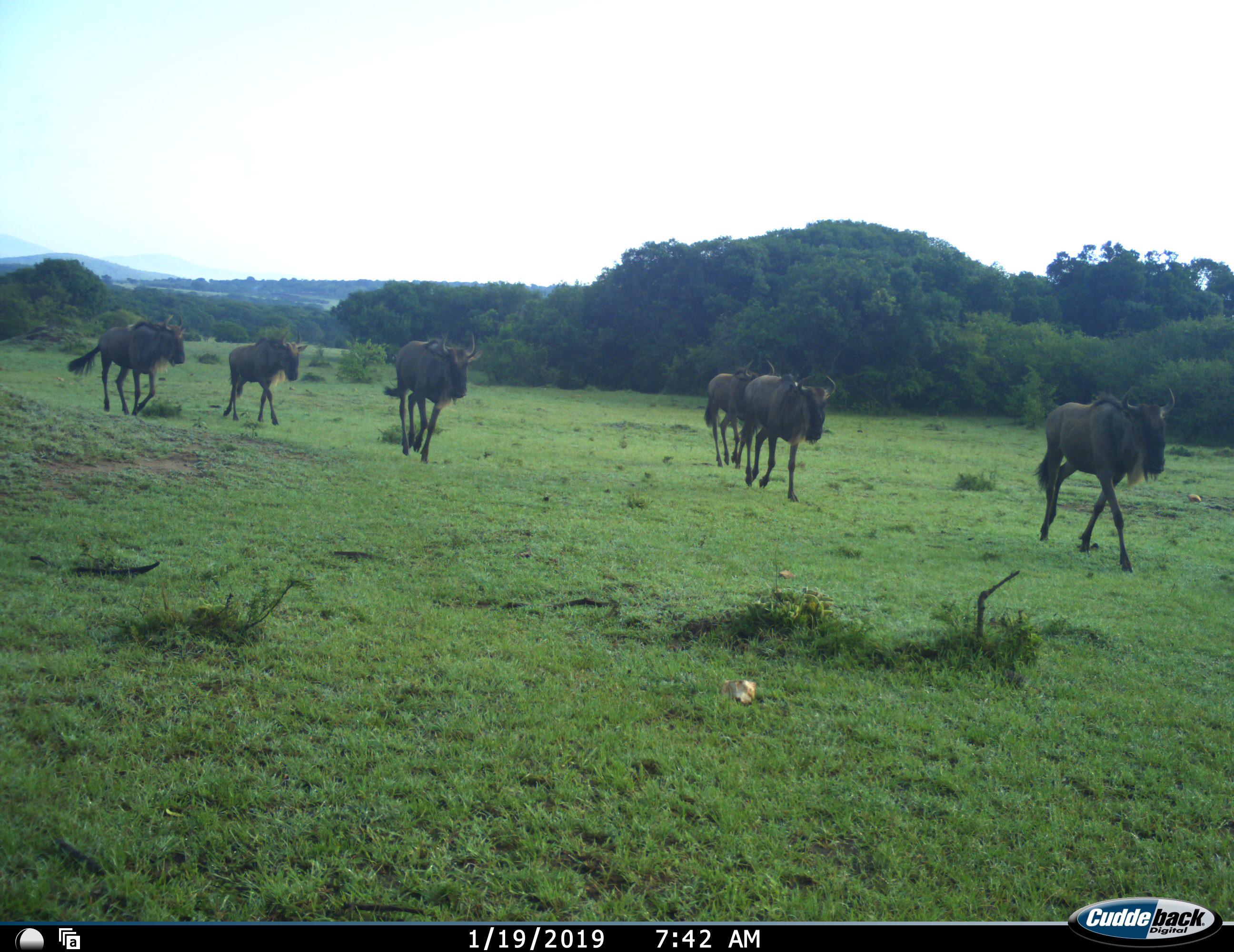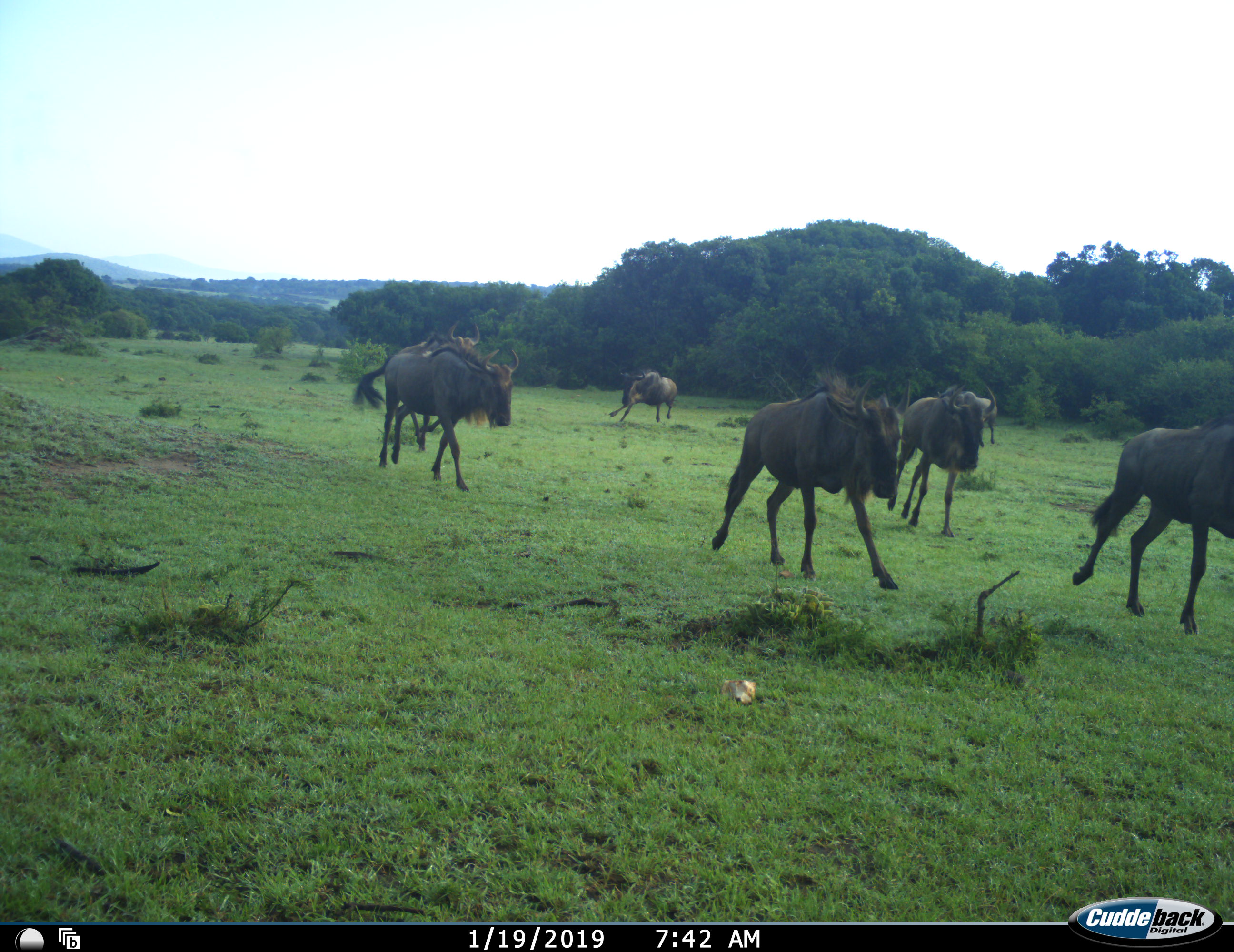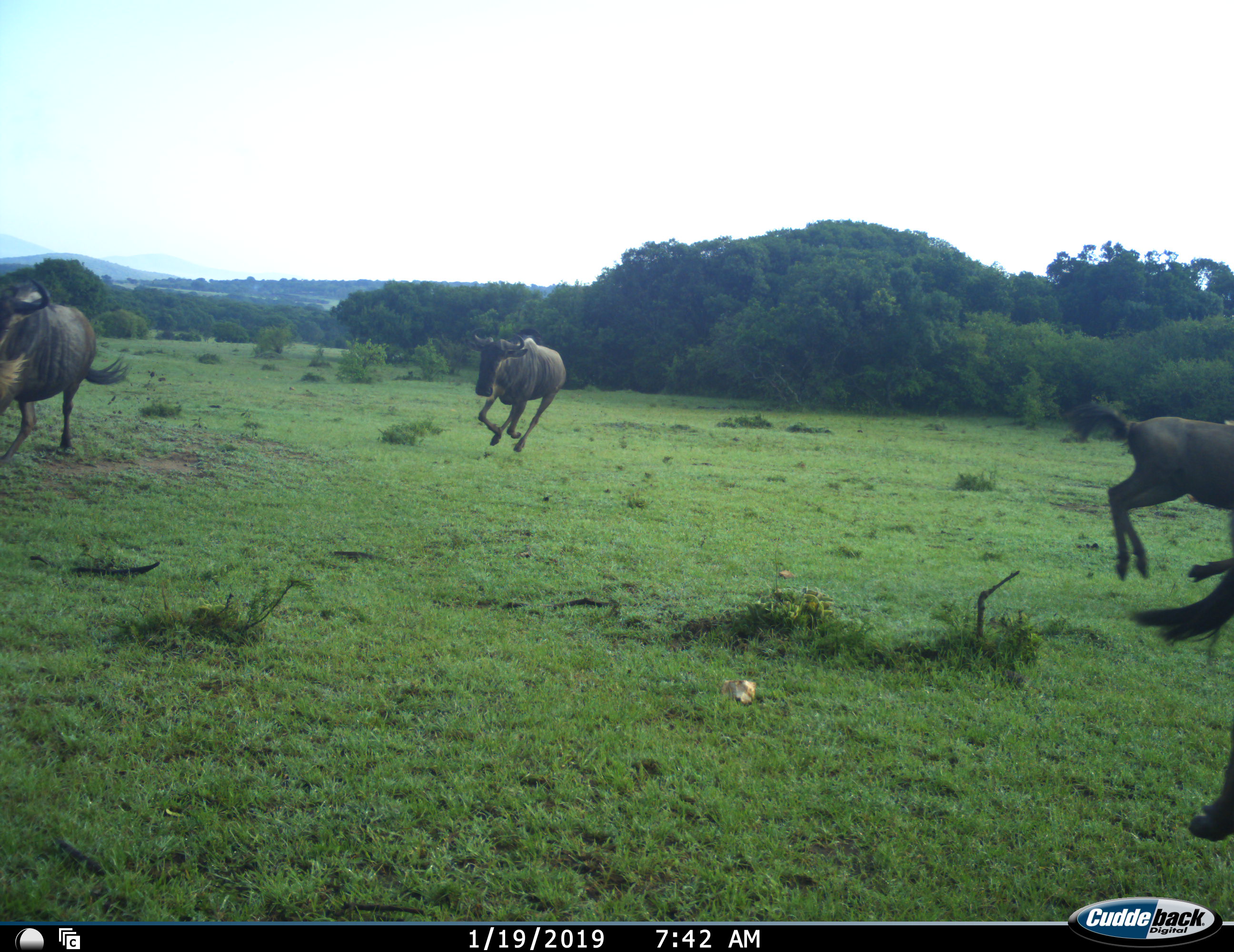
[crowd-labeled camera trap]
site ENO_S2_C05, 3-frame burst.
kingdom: Animalia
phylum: Chordata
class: Mammalia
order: Artiodactyla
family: Bovidae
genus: Connochaetes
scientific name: Connochaetes taurinus taurinus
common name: blue wildebeest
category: wildebeestblue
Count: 6.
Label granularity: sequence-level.